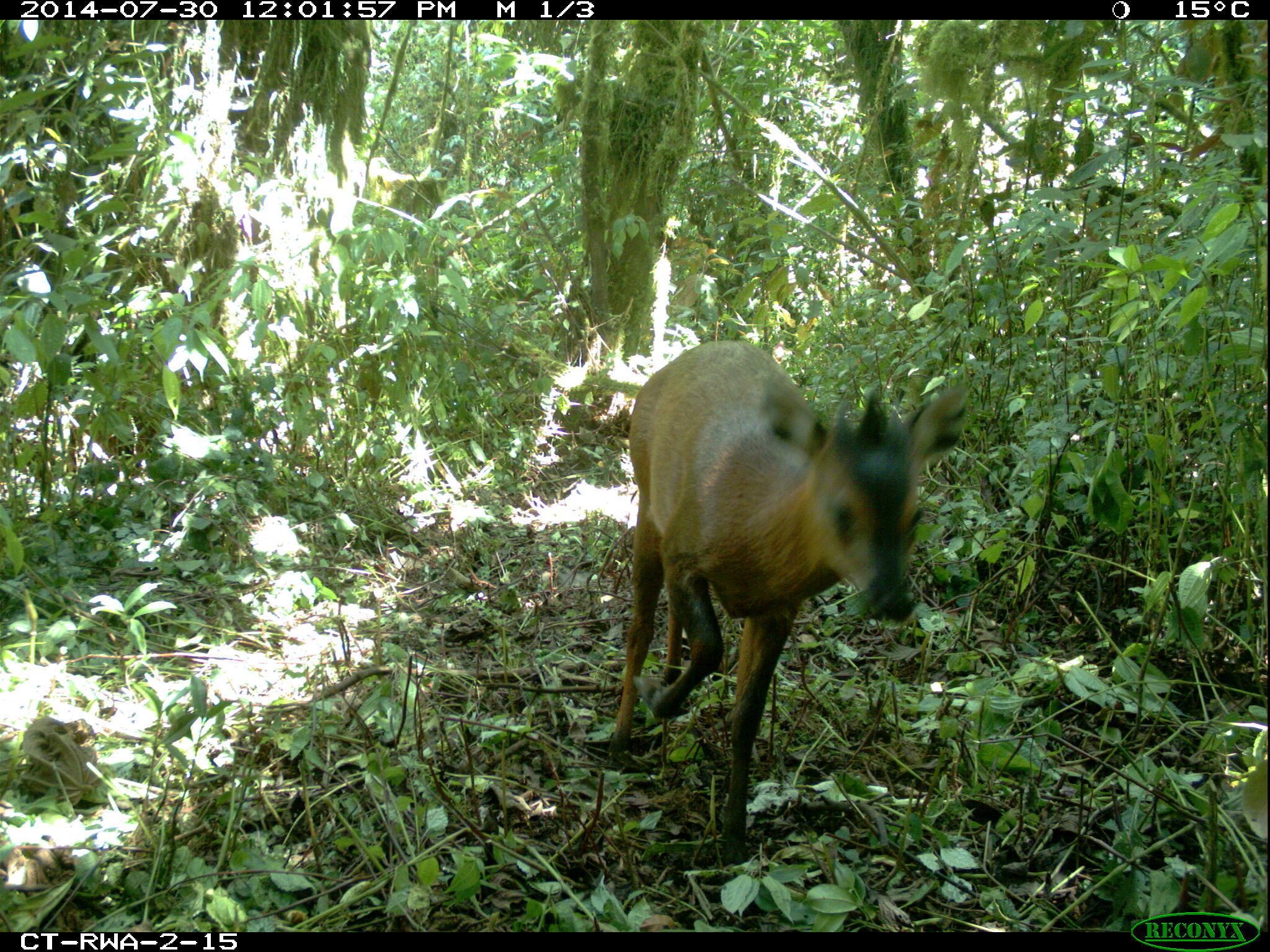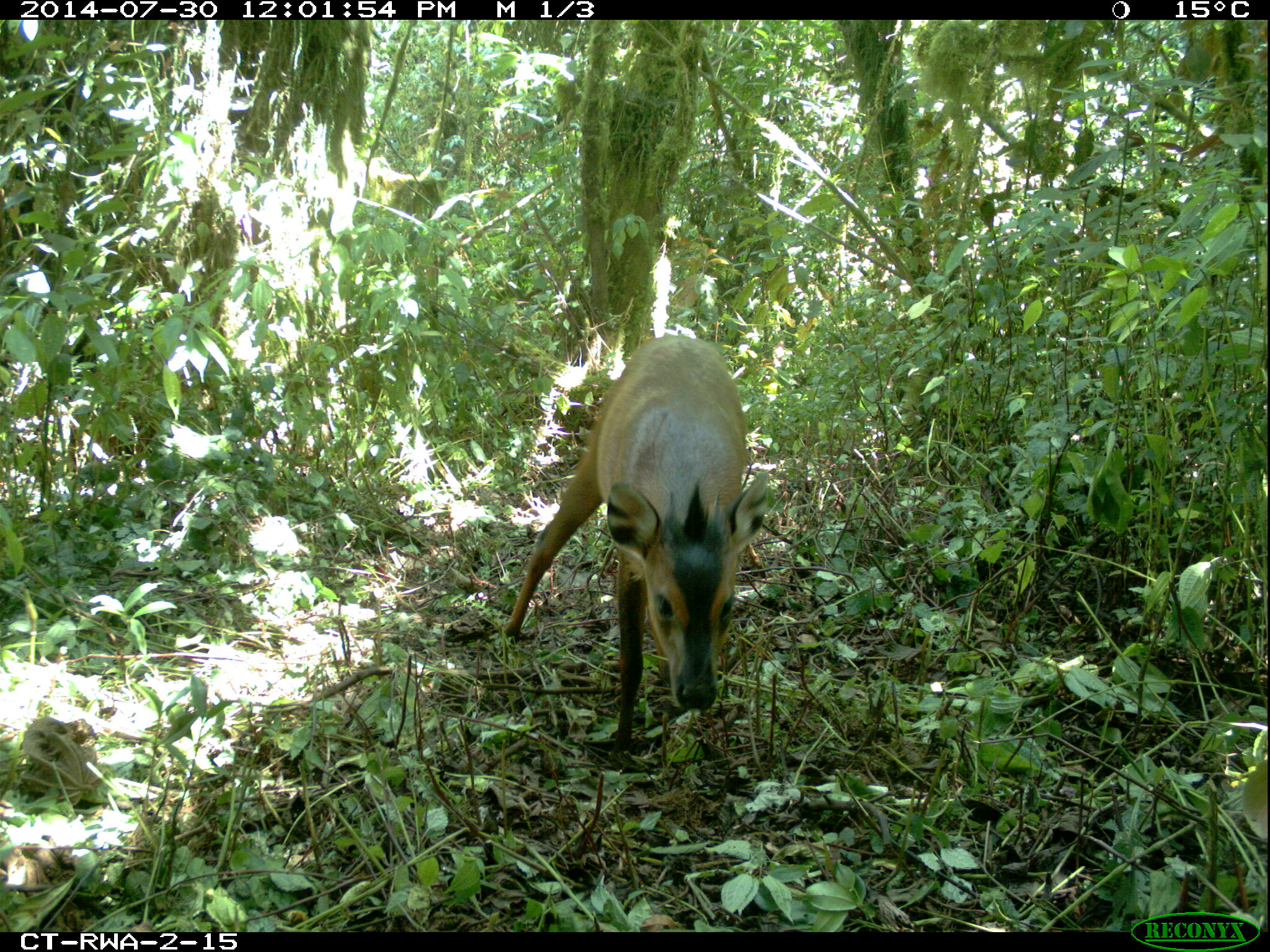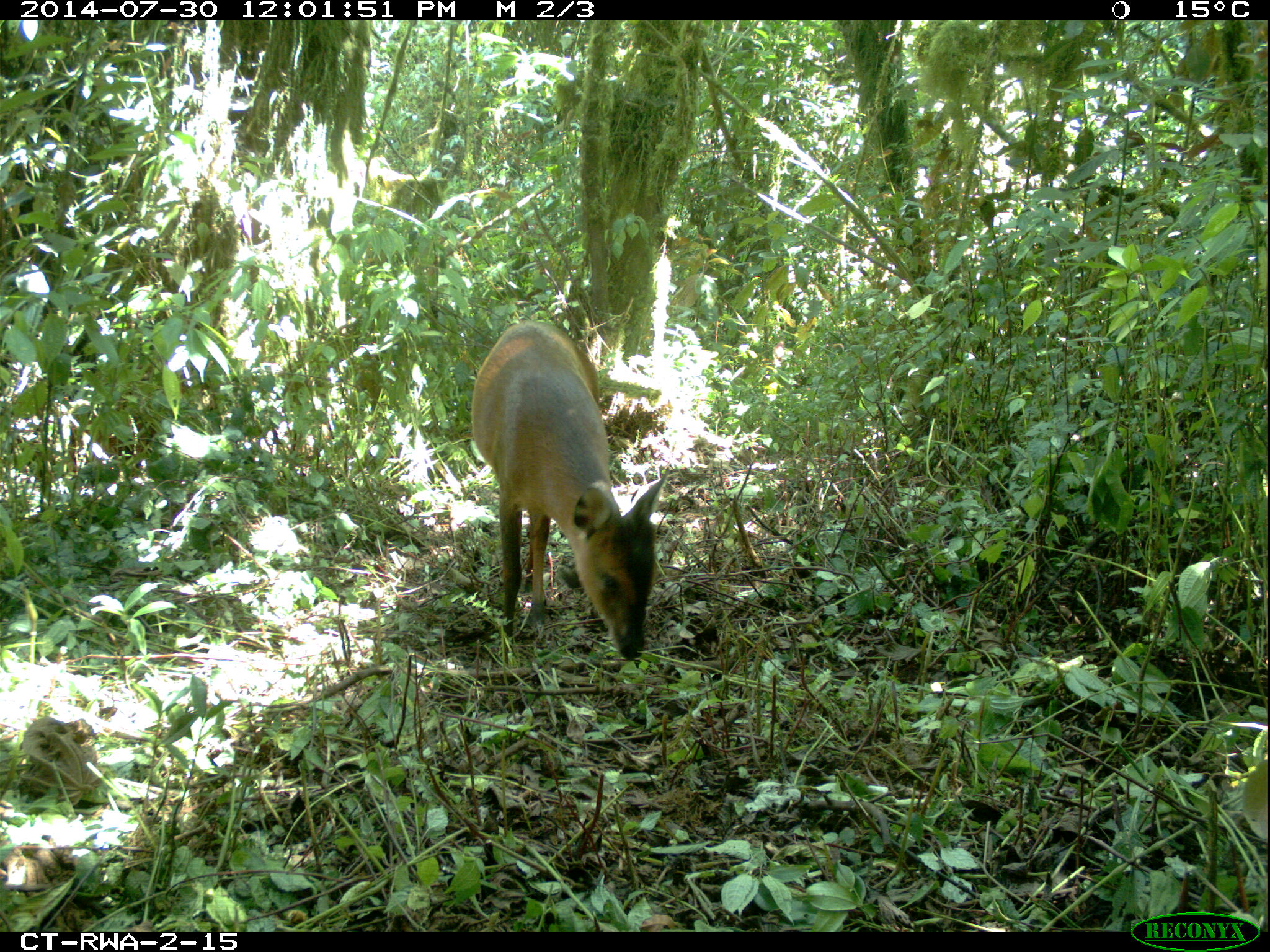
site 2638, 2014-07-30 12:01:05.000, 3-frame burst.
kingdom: Animalia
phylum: Chordata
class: Mammalia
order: Artiodactyla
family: Bovidae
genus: Cephalophus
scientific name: Cephalophus nigrifrons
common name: black-fronted duiker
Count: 1.